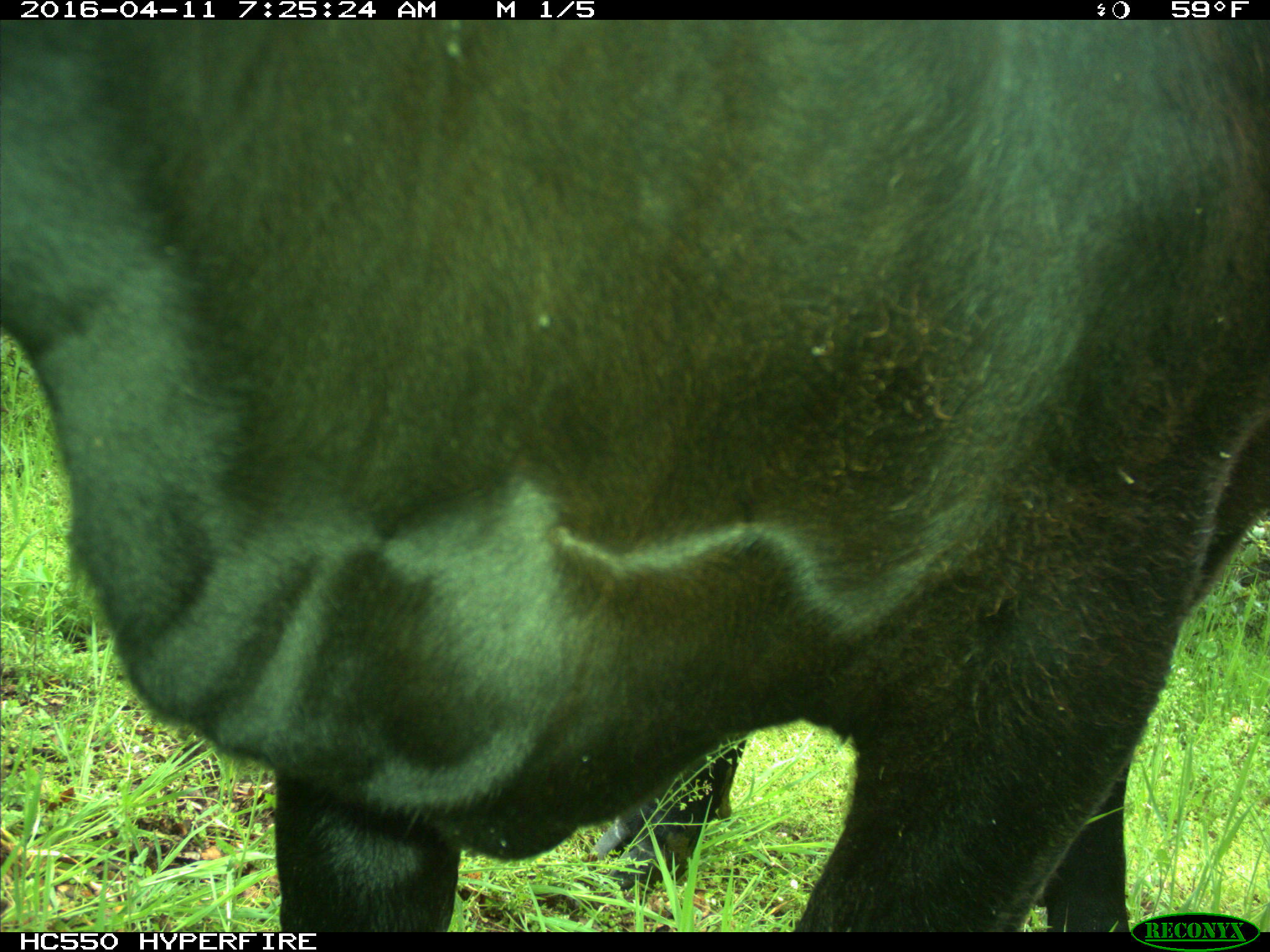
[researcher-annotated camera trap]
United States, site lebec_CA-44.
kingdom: Animalia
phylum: Chordata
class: Mammalia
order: Artiodactyla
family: Bovidae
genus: Bos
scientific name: Bos taurus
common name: domestic cow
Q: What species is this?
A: Bos taurus (domestic cow).